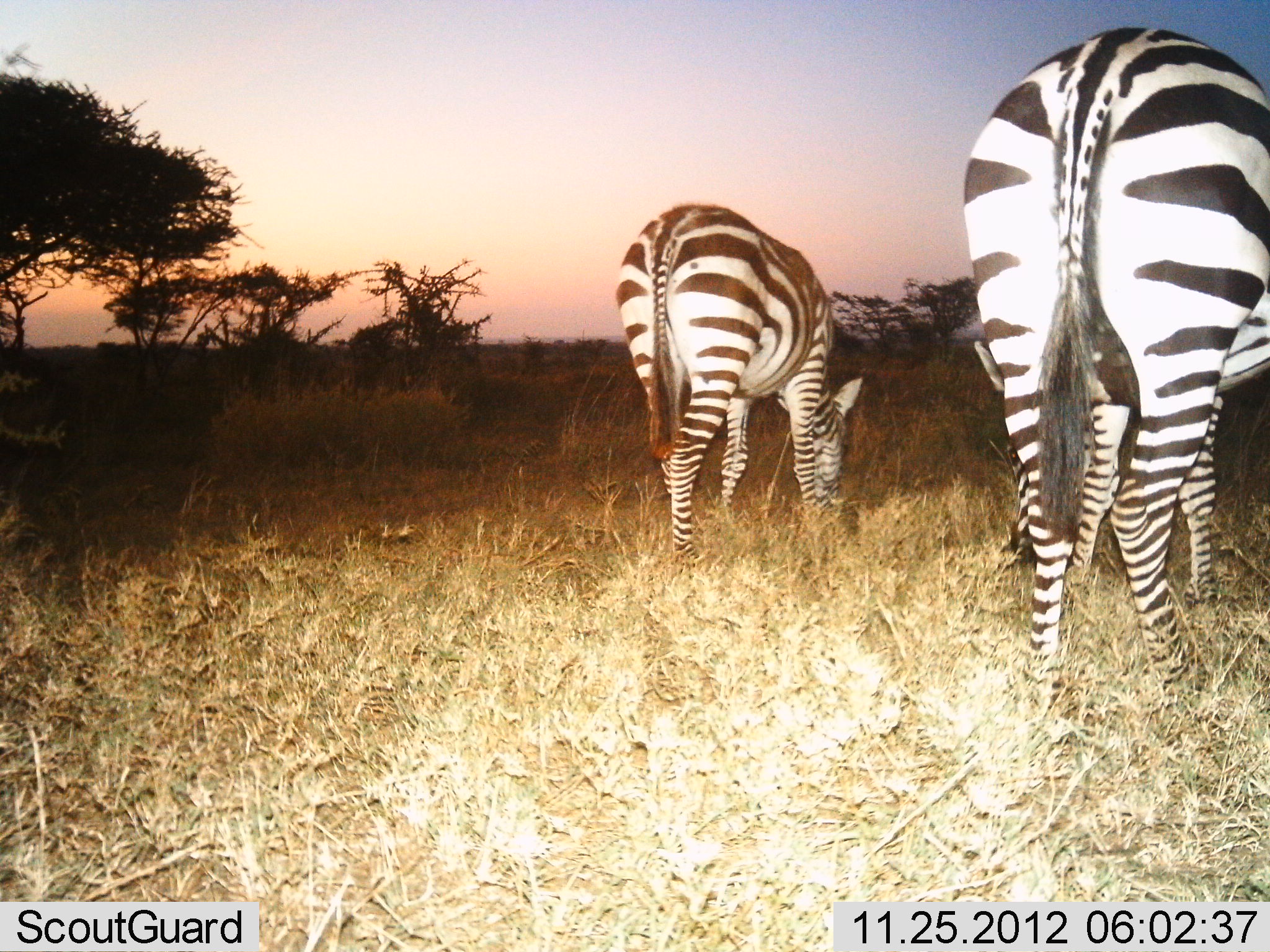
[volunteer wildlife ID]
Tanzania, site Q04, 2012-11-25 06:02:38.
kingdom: Animalia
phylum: Chordata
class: Mammalia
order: Perissodactyla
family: Equidae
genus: Equus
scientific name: Equus quagga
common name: plains zebra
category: zebra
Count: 2.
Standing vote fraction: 30%.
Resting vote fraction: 0%.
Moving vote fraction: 0%.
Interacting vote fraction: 0%.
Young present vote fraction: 0%.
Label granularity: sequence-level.